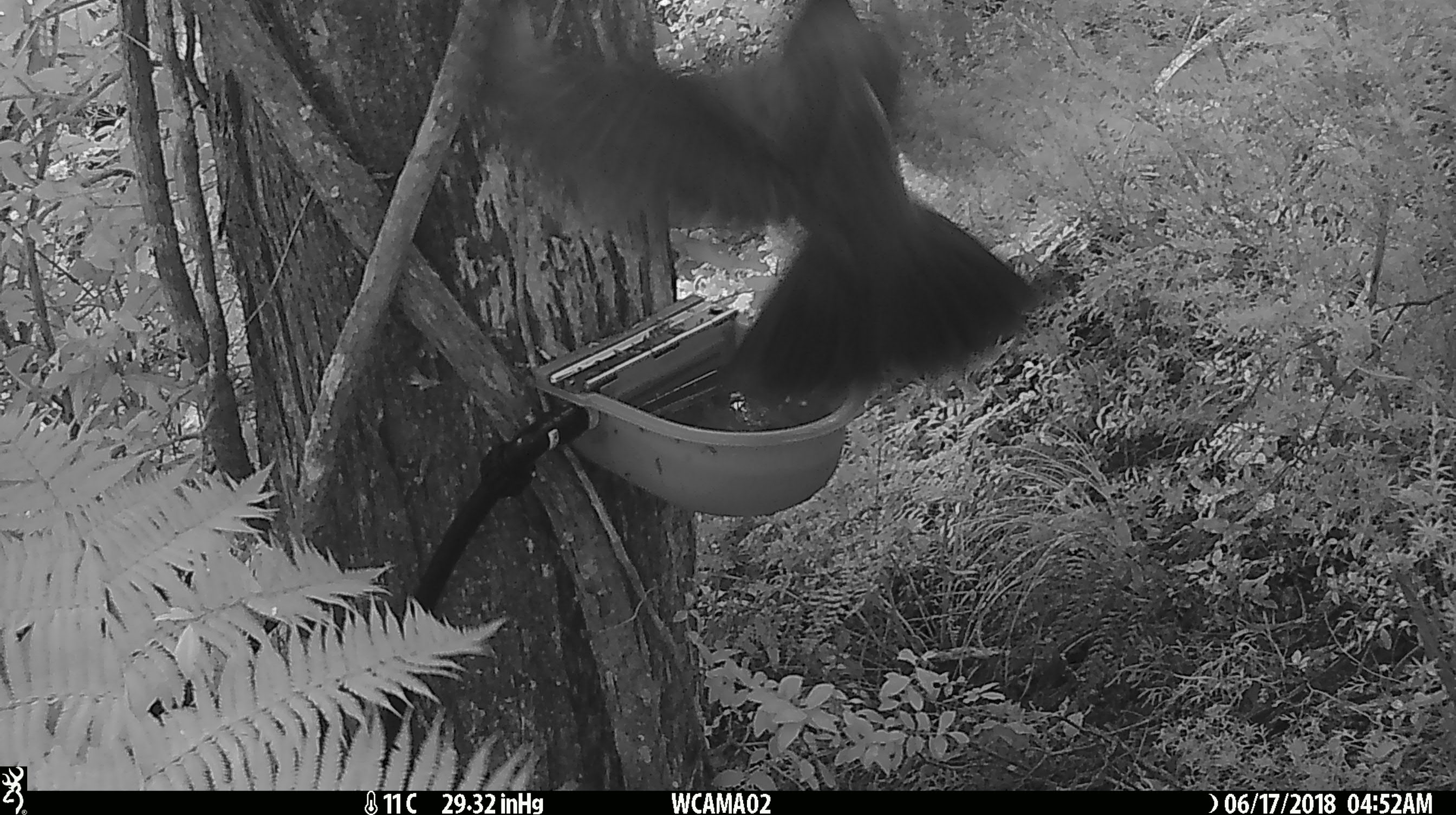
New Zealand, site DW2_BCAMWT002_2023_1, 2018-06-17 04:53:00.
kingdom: Animalia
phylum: Chordata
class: Aves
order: Columbiformes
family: Columbidae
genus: Hemiphaga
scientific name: Hemiphaga novaeseelandiae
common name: new zealand pigeon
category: kereru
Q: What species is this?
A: Kereru (new zealand pigeon) (Hemiphaga novaeseelandiae).